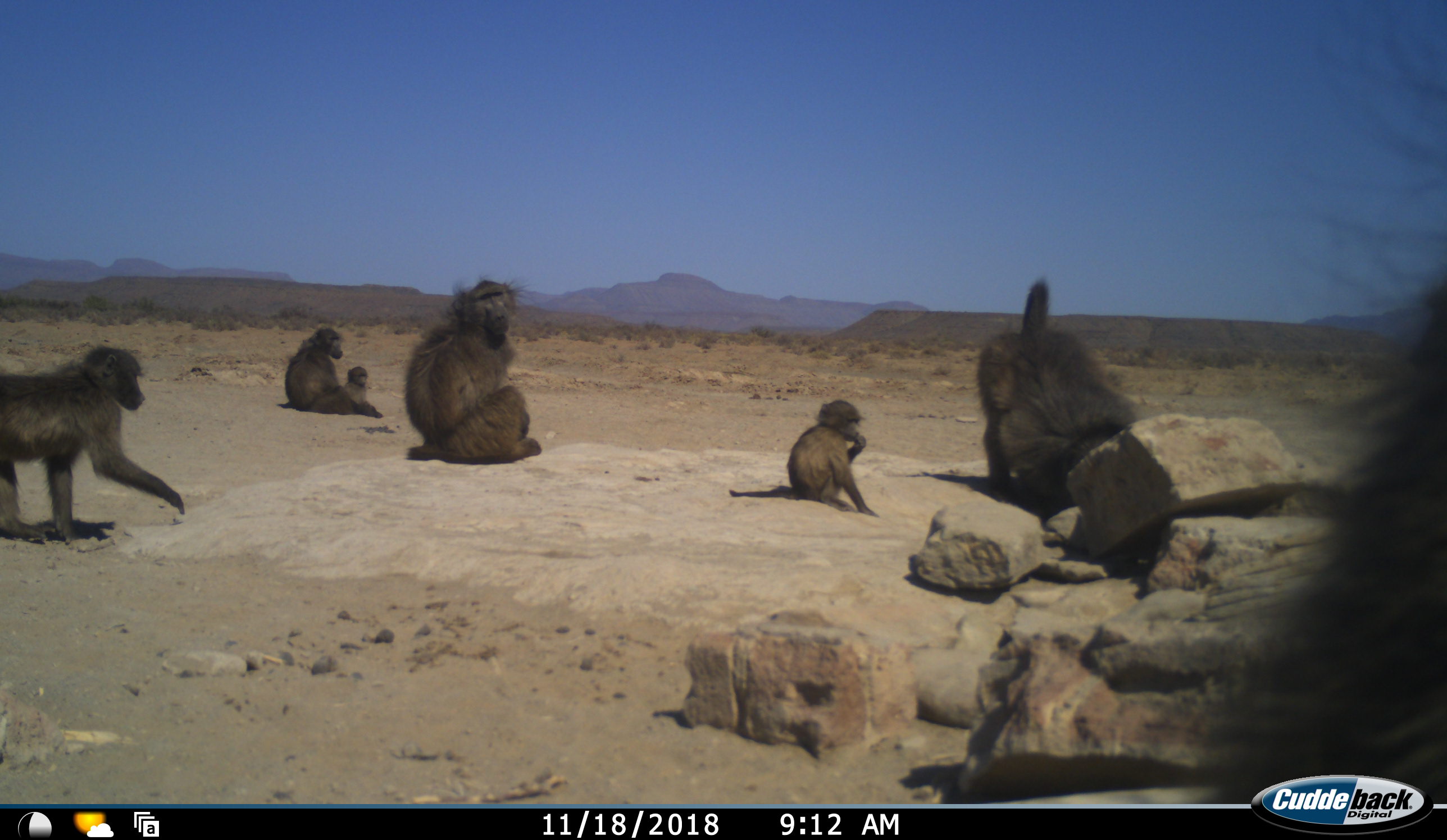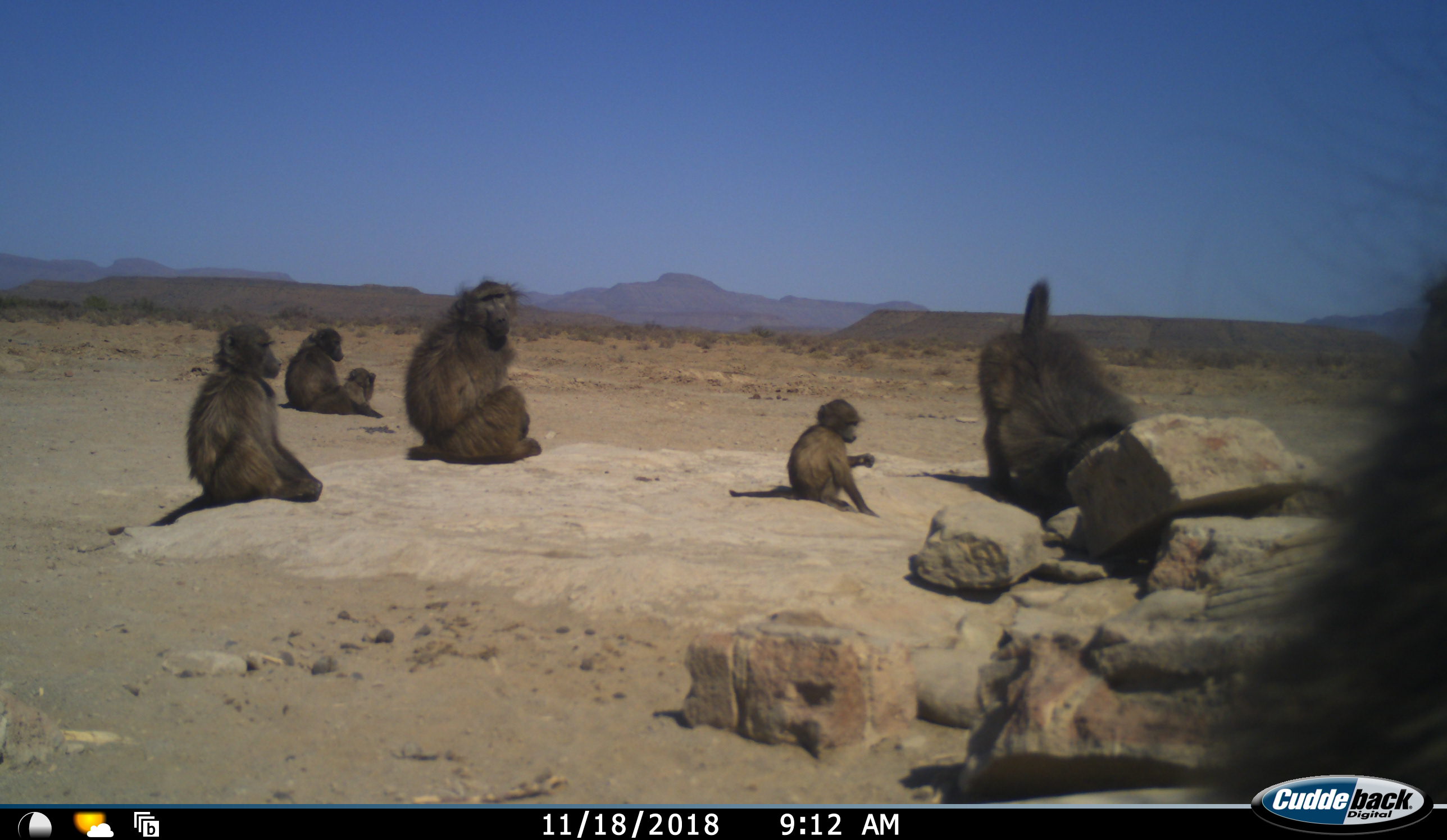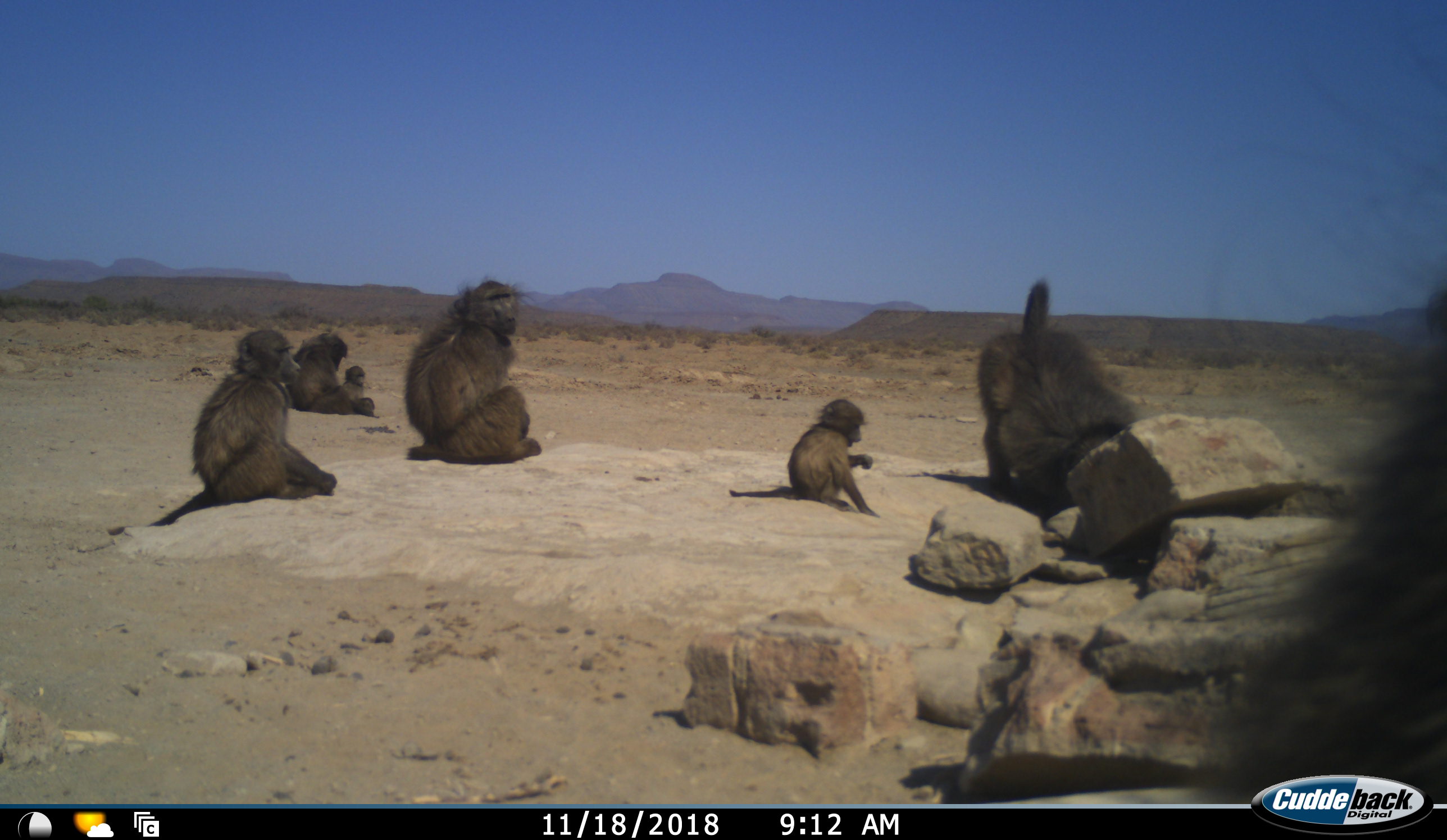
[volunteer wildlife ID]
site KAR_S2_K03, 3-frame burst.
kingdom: Animalia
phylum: Chordata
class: Mammalia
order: Primates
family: Cercopithecidae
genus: Papio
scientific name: Papio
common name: baboon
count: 7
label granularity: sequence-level